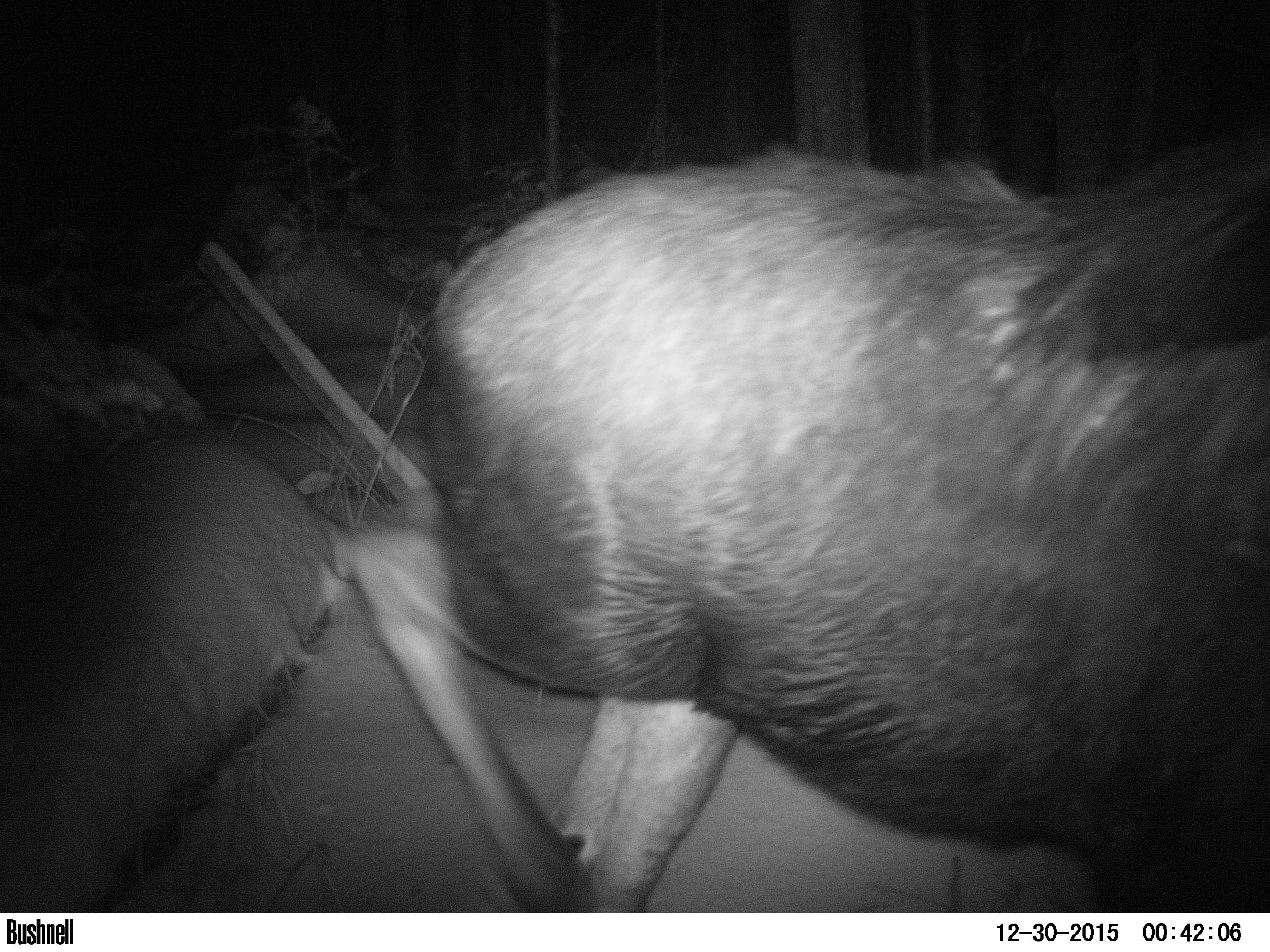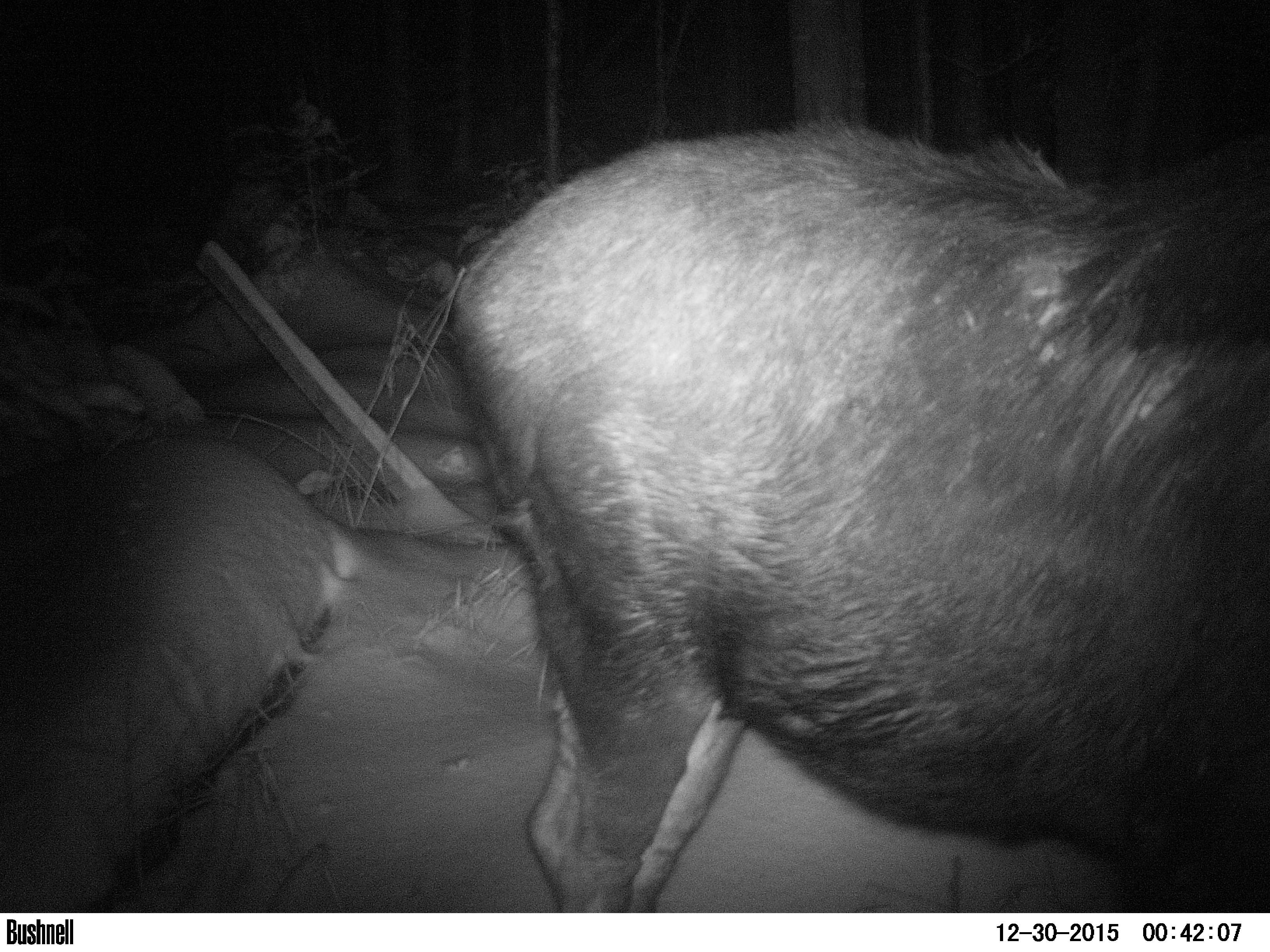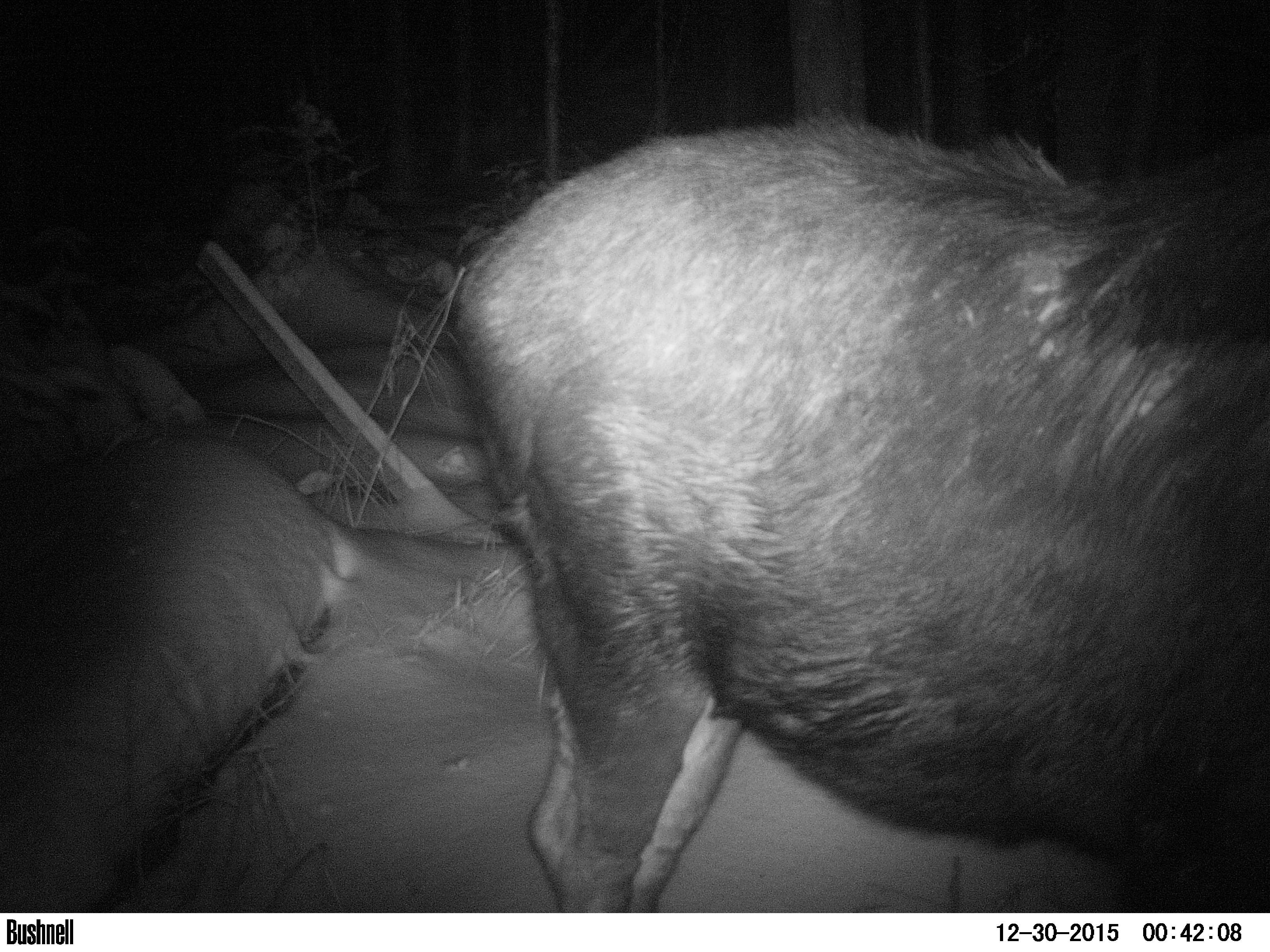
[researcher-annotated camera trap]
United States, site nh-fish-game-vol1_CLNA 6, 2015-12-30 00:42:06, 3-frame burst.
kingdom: Animalia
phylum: Chordata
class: Mammalia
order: Artiodactyla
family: Cervidae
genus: Alces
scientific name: Alces alces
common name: moose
Moose (Alces alces).